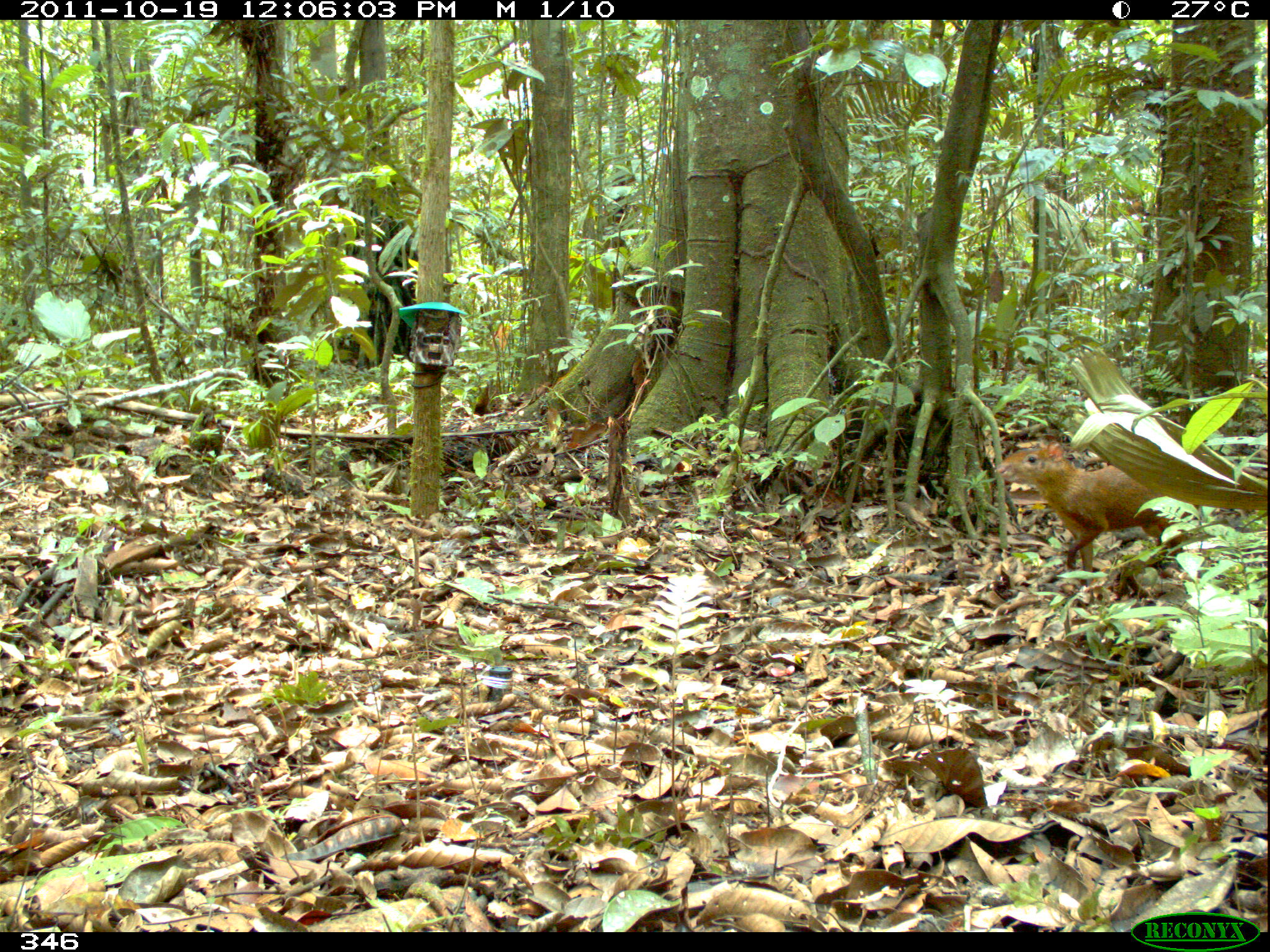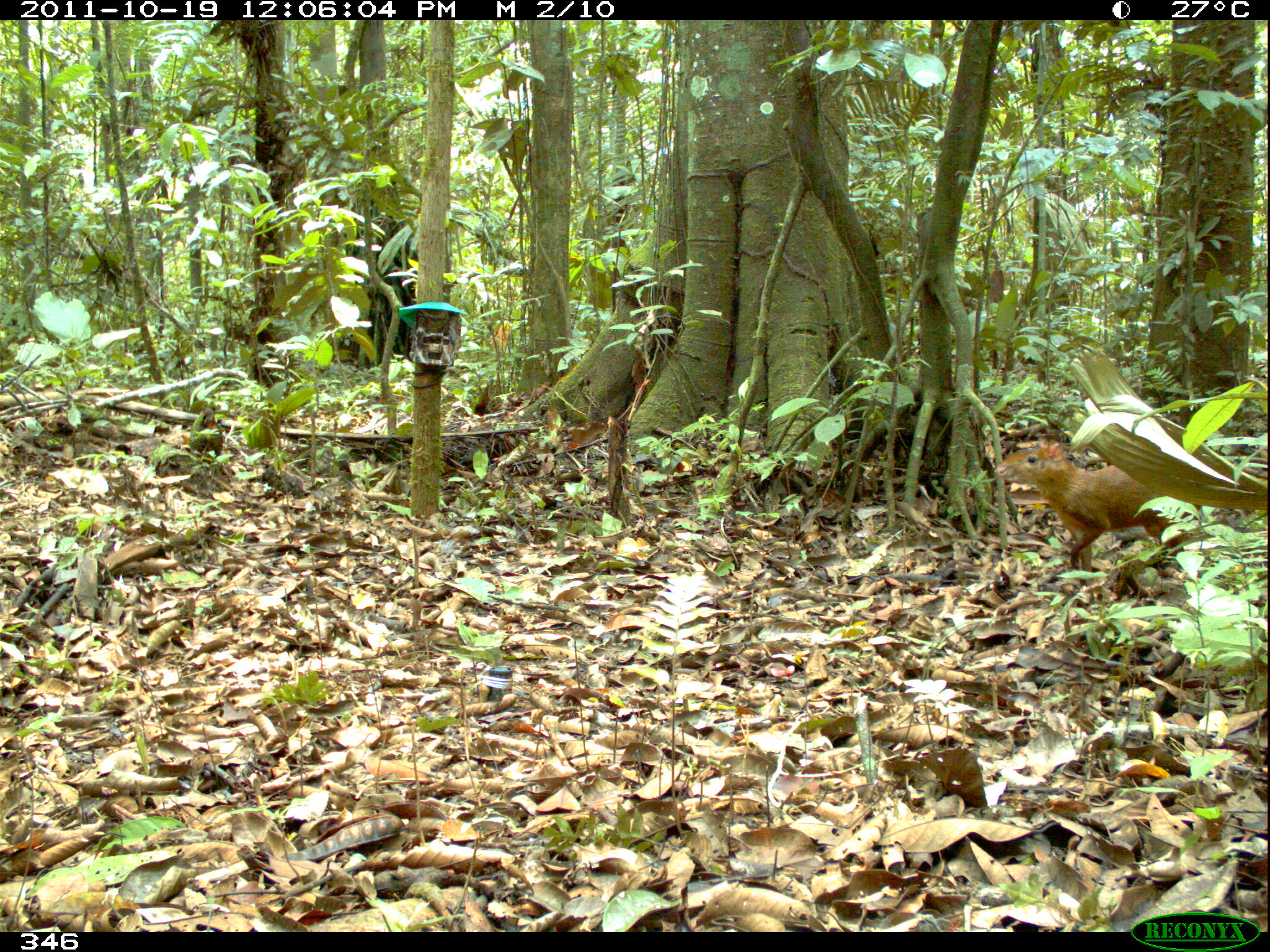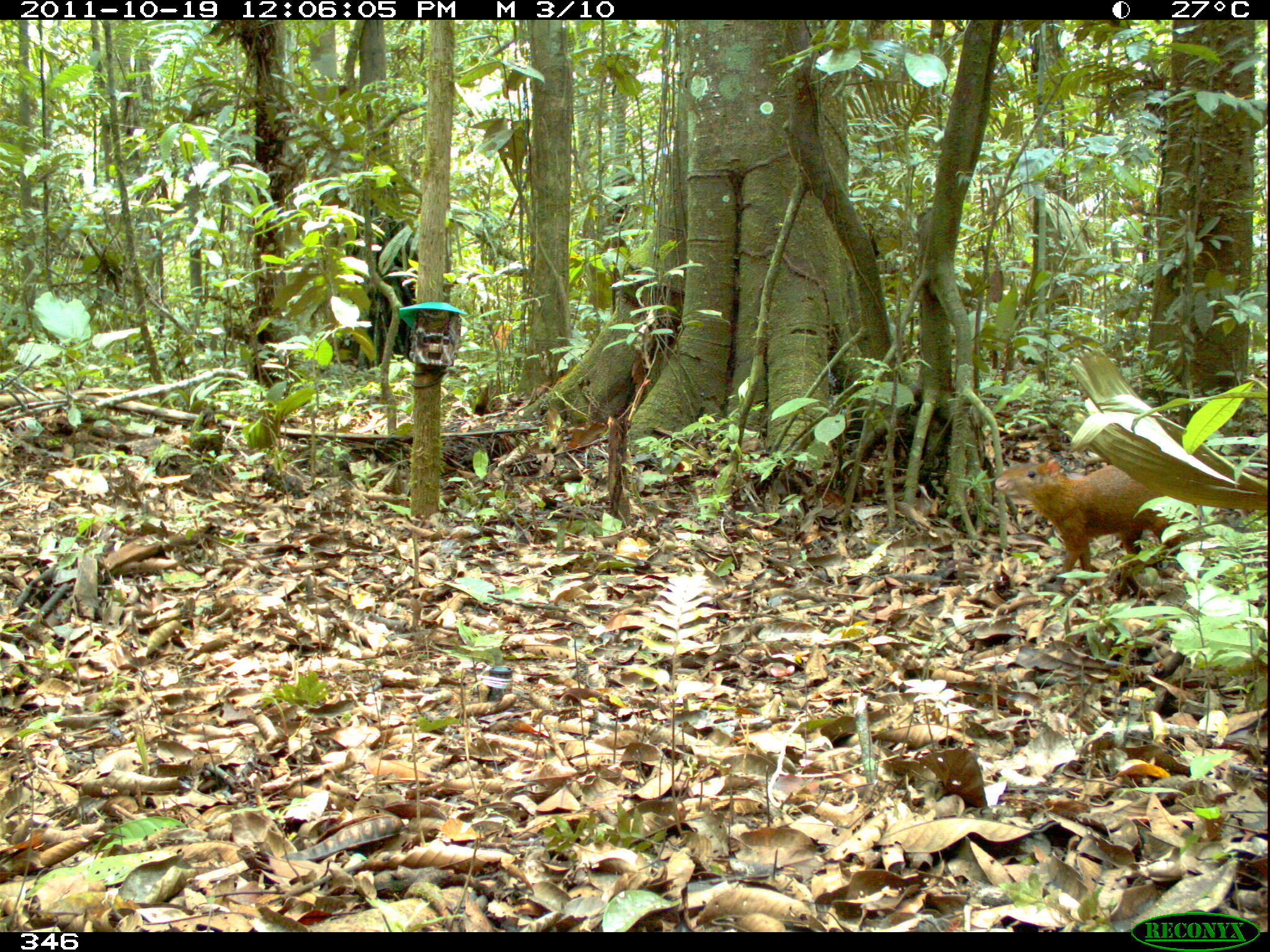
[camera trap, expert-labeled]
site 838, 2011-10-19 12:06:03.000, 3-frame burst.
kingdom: Animalia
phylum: Chordata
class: Mammalia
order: Rodentia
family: Dasyproctidae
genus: Dasyprocta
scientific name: Dasyprocta punctata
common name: central american agouti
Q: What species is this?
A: Dasyprocta punctata (central american agouti).